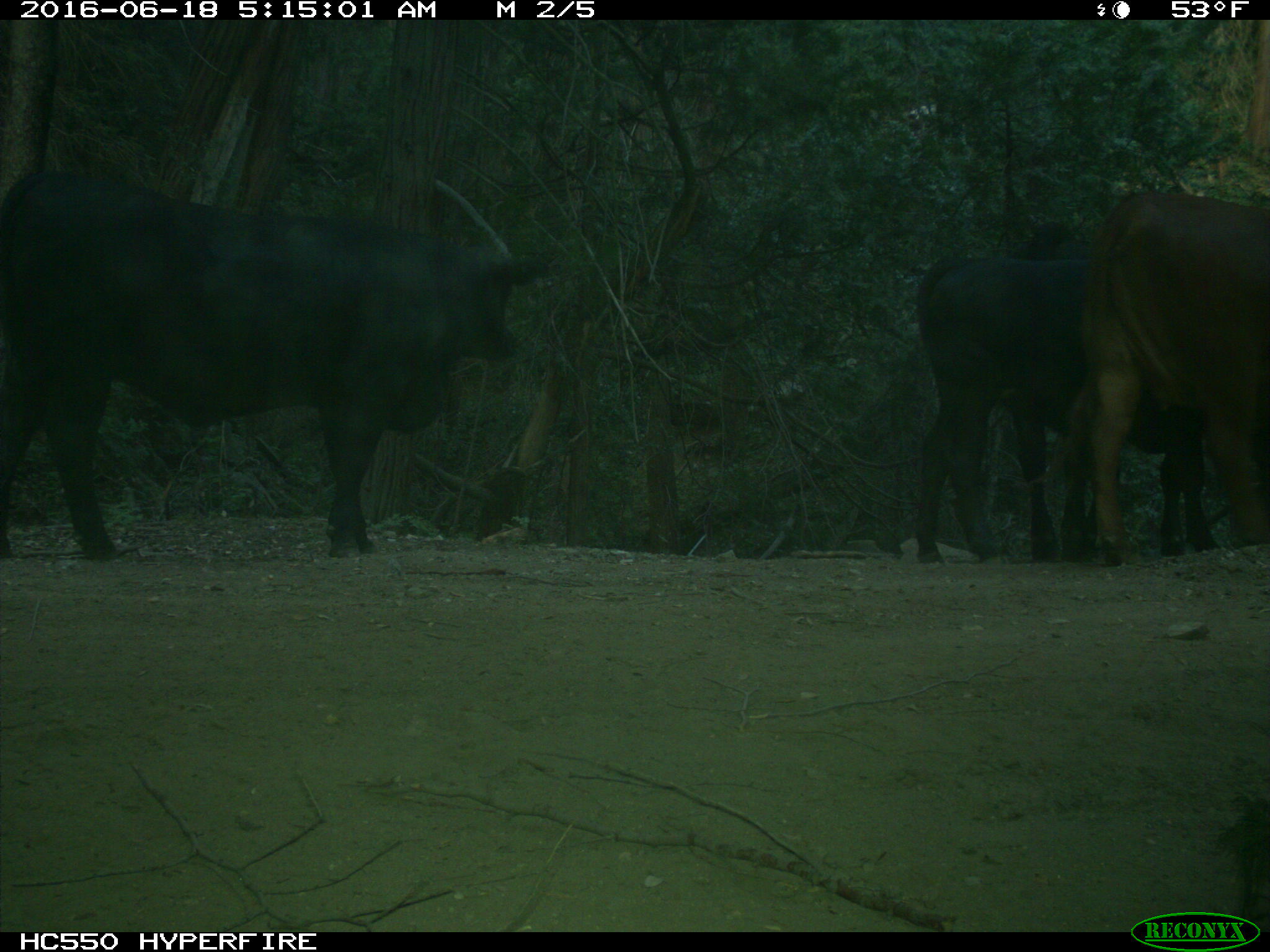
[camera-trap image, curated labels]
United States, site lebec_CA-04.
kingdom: Animalia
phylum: Chordata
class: Mammalia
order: Artiodactyla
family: Bovidae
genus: Bos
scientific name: Bos taurus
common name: domestic cow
Bos taurus (domestic cow).